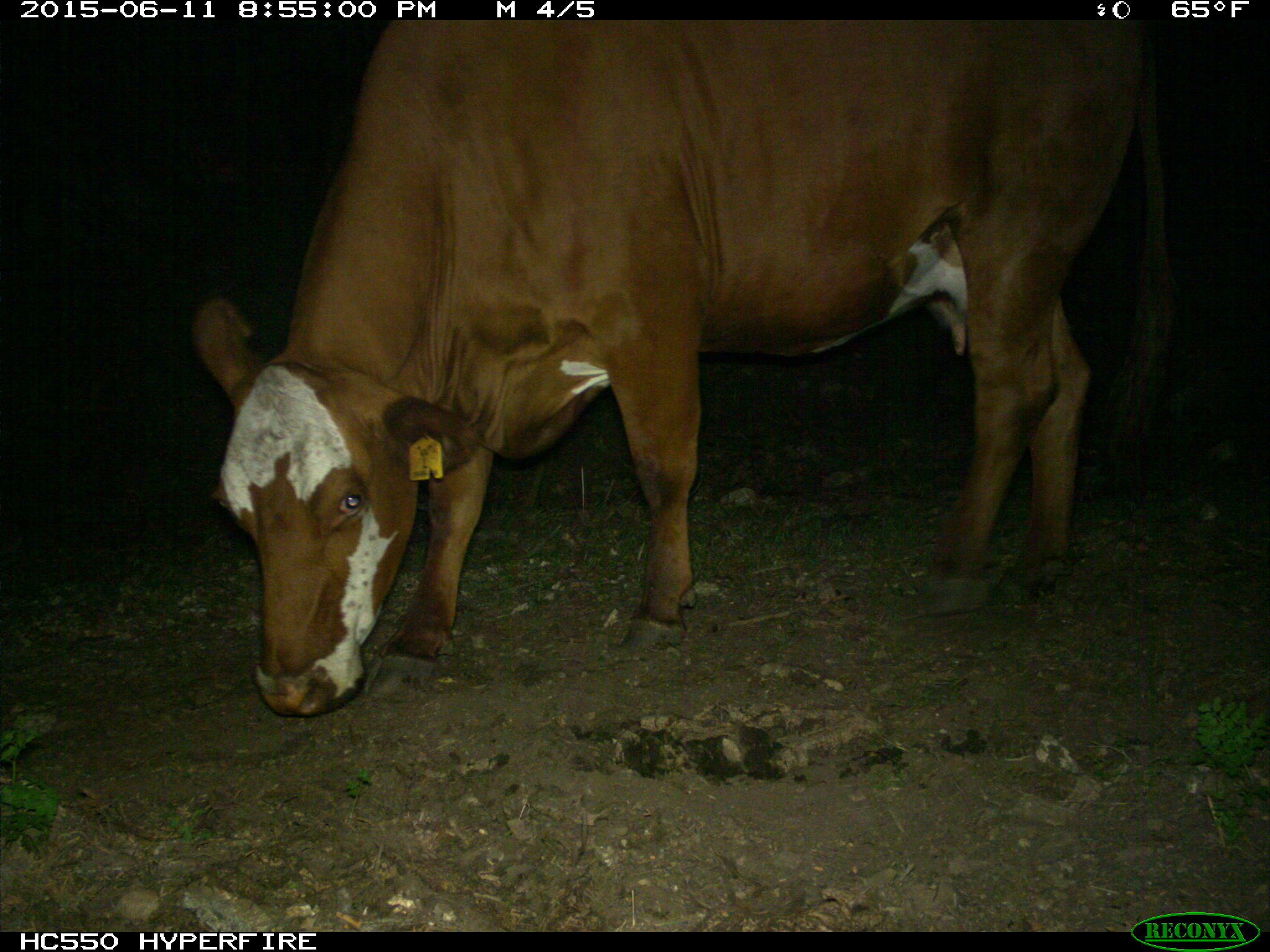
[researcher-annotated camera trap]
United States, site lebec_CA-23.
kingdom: Animalia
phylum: Chordata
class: Mammalia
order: Artiodactyla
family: Bovidae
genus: Bos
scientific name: Bos taurus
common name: domestic cow